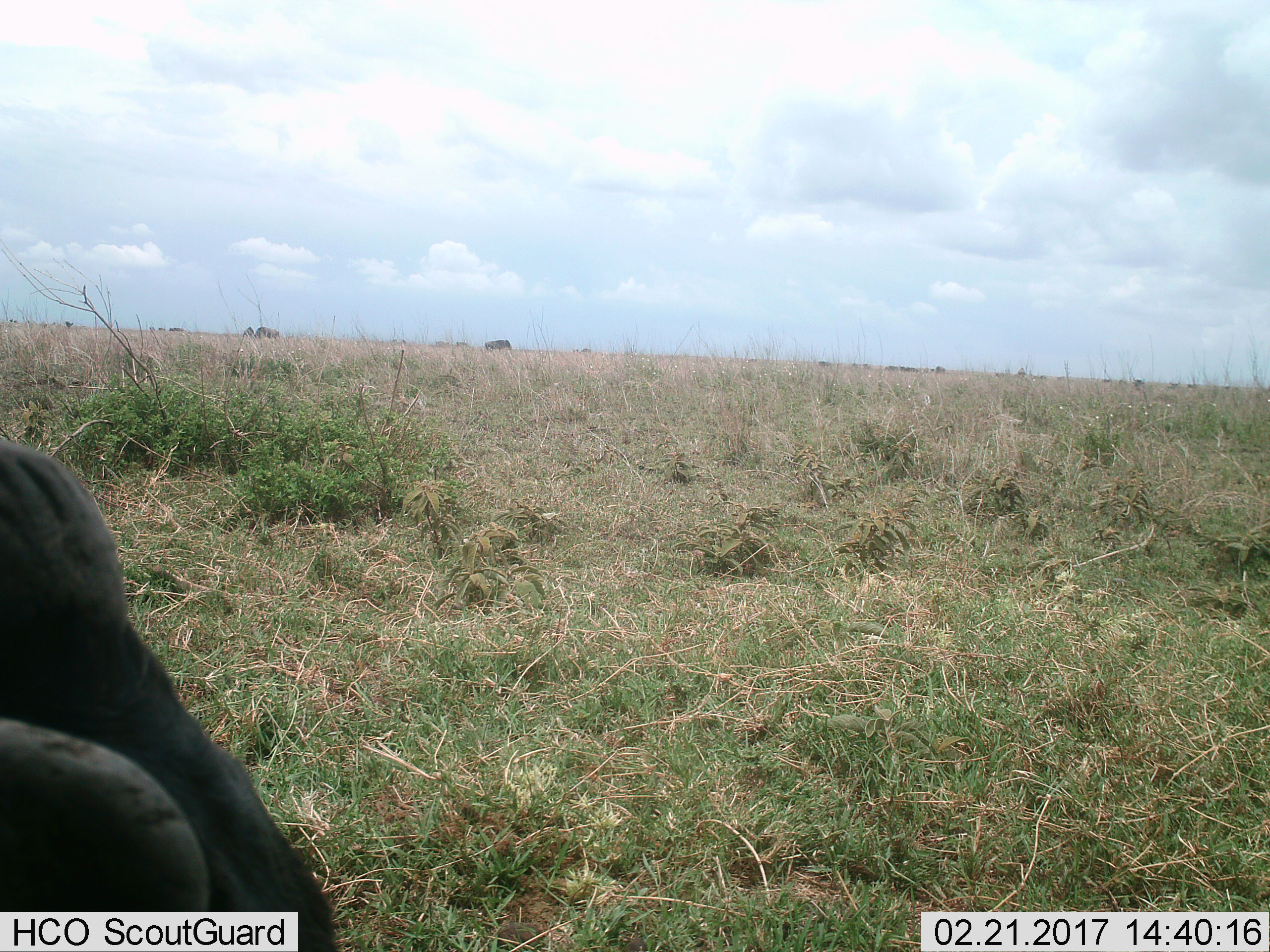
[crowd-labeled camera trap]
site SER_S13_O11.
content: unidentified animal